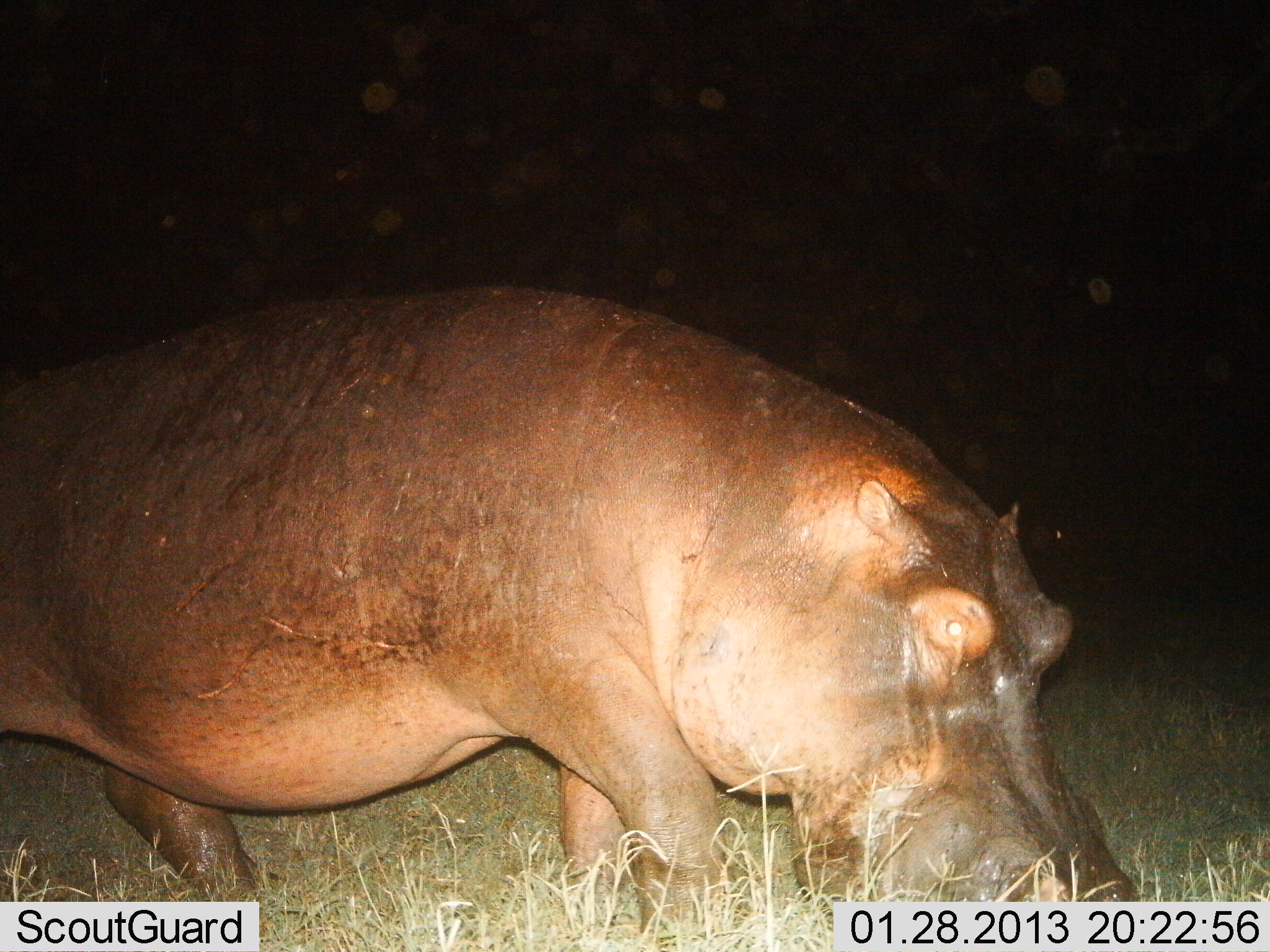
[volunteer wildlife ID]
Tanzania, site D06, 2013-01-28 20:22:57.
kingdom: Animalia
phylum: Chordata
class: Mammalia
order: Artiodactyla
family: Hippopotamidae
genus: Hippopotamus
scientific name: Hippopotamus amphibius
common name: hippopotamus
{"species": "hippopotamus (Hippopotamus amphibius)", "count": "1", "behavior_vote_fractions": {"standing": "26%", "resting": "0%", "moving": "42%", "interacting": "0%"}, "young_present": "0%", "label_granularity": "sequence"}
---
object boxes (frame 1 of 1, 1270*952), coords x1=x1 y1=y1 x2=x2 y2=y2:
animal: x1=0 y1=286 x2=1140 y2=952